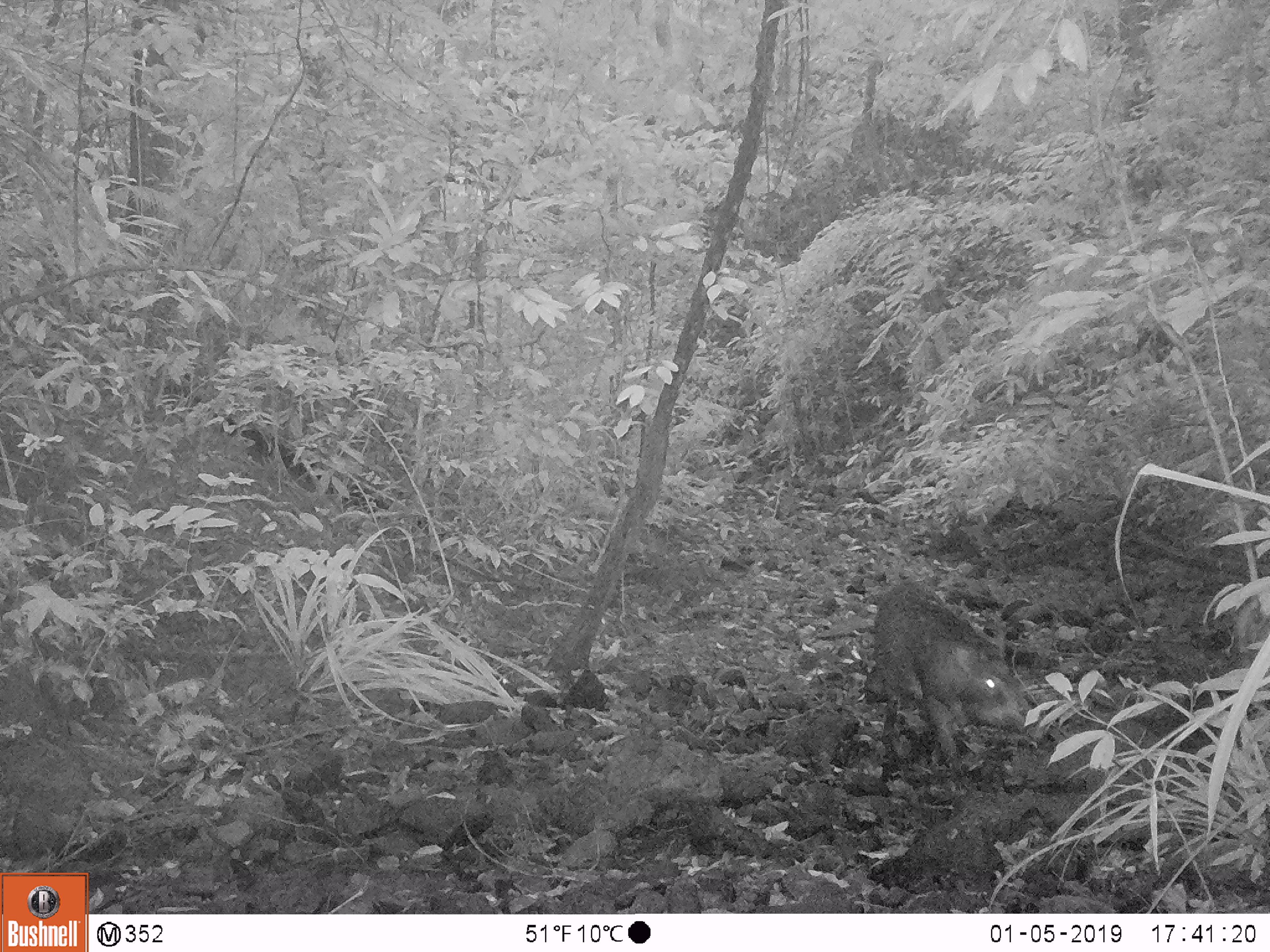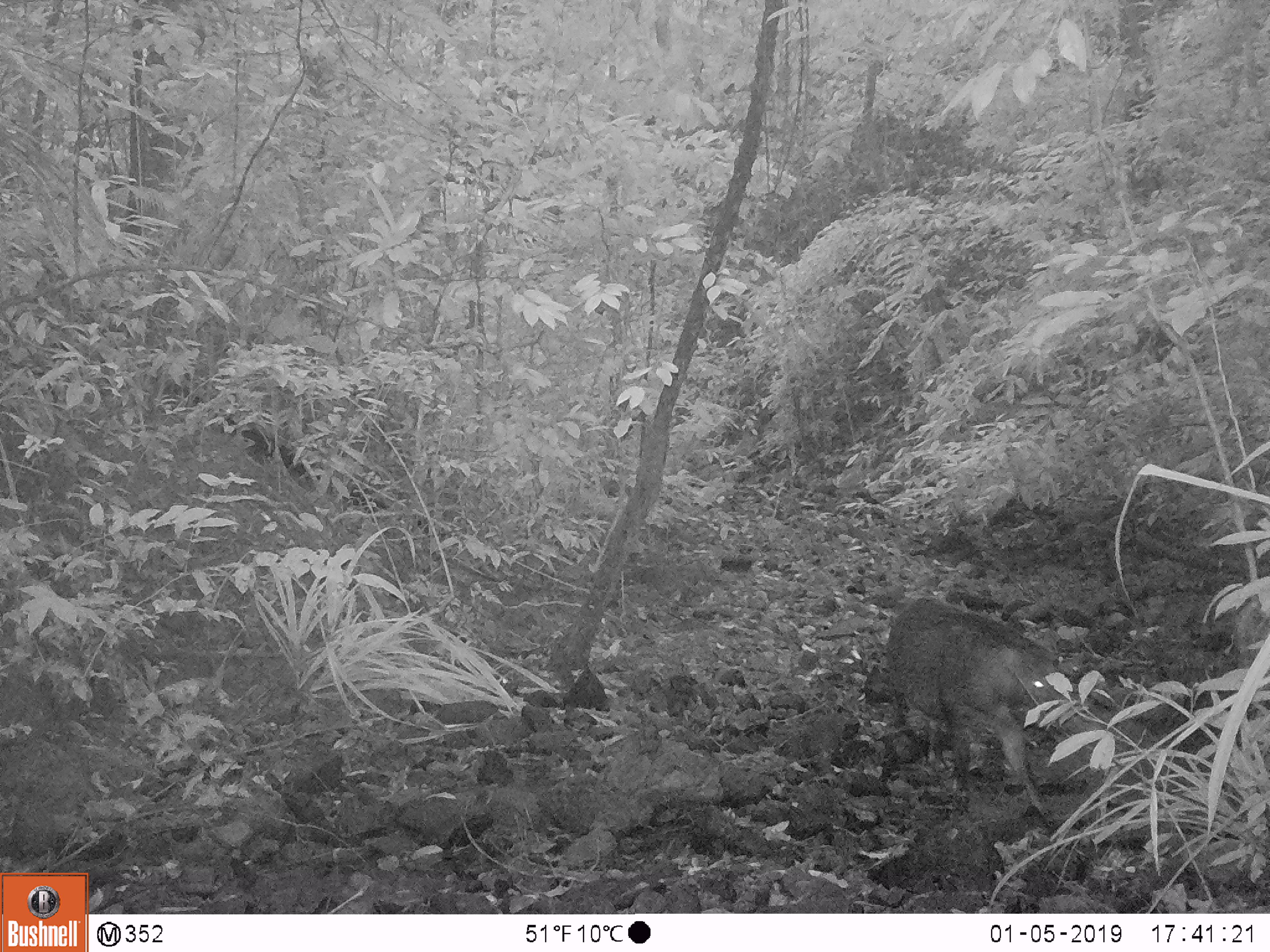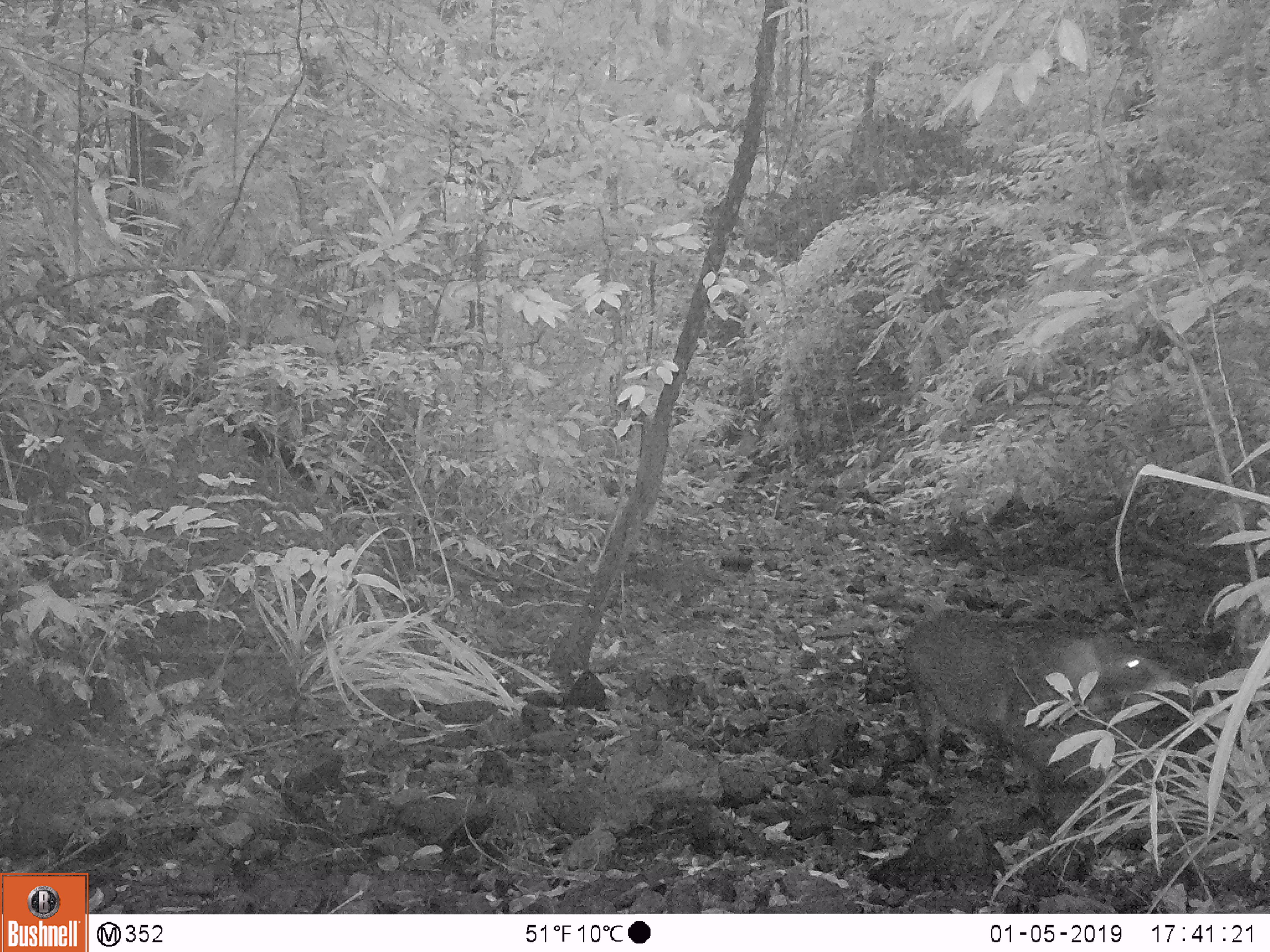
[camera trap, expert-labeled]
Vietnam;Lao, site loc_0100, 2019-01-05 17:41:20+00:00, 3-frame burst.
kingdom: Animalia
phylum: Chordata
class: Mammalia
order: Artiodactyla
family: Suidae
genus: Sus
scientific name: Sus scrofa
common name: eurasian wild pig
Eurasian wild pig (Sus scrofa). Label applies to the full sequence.